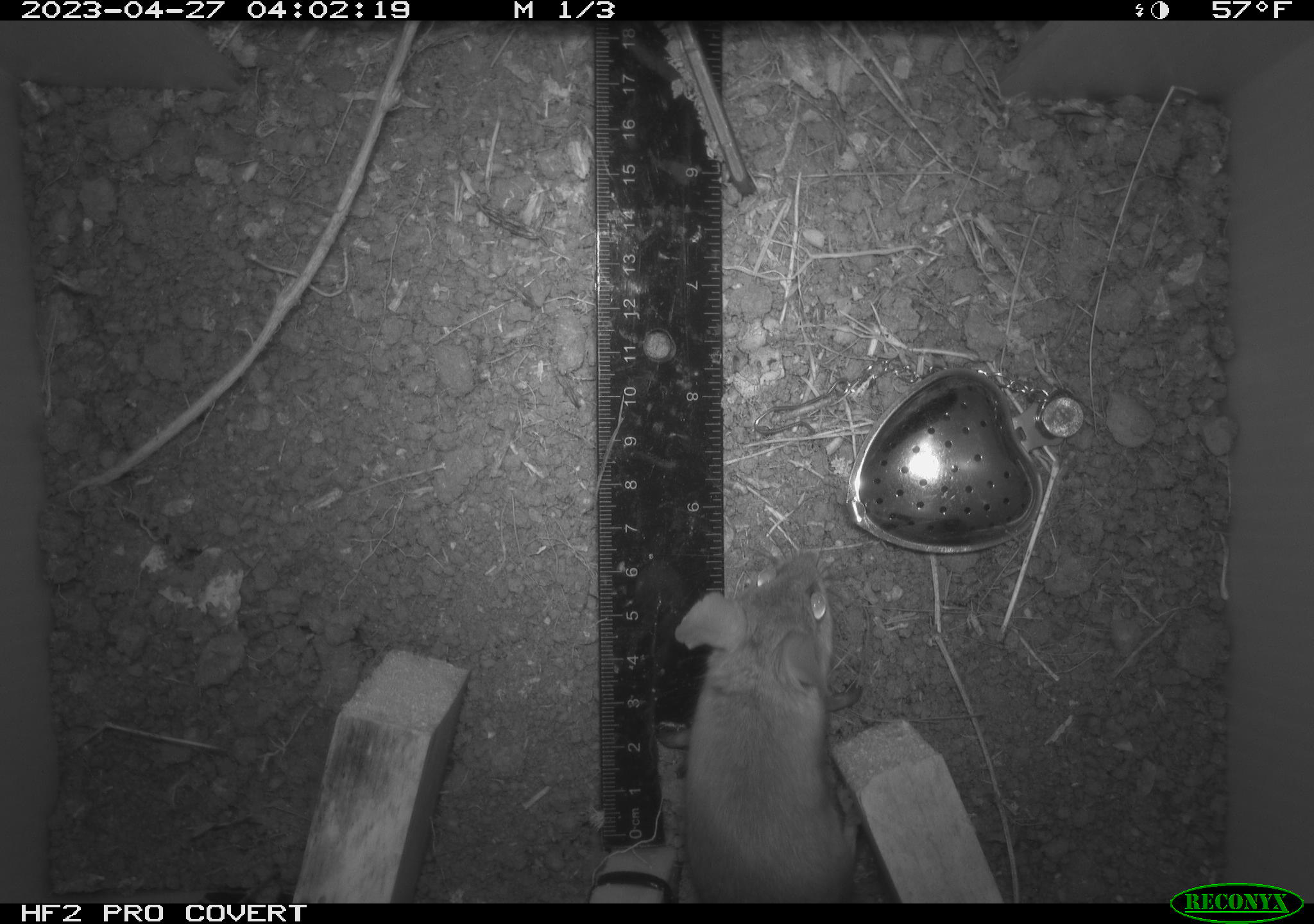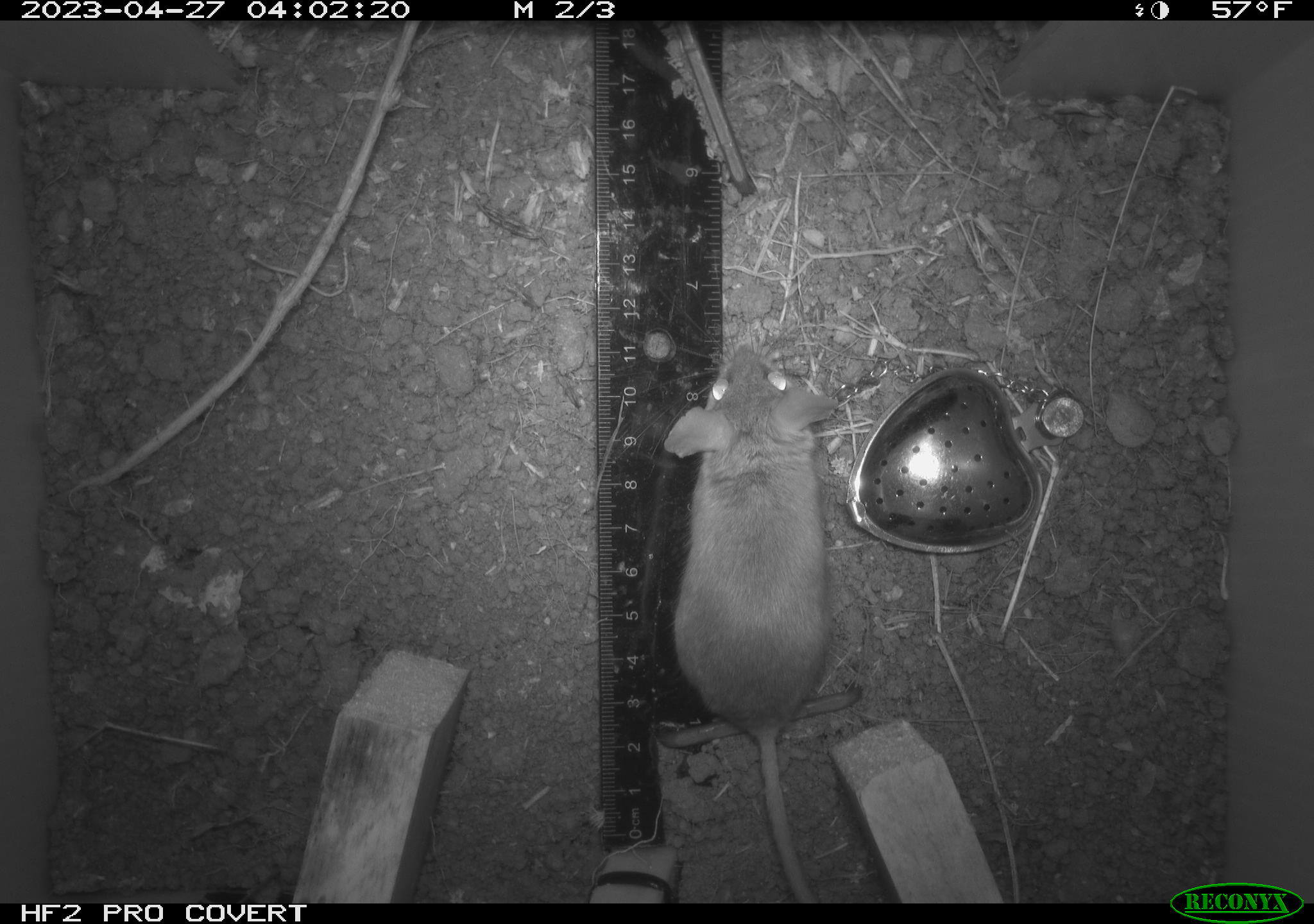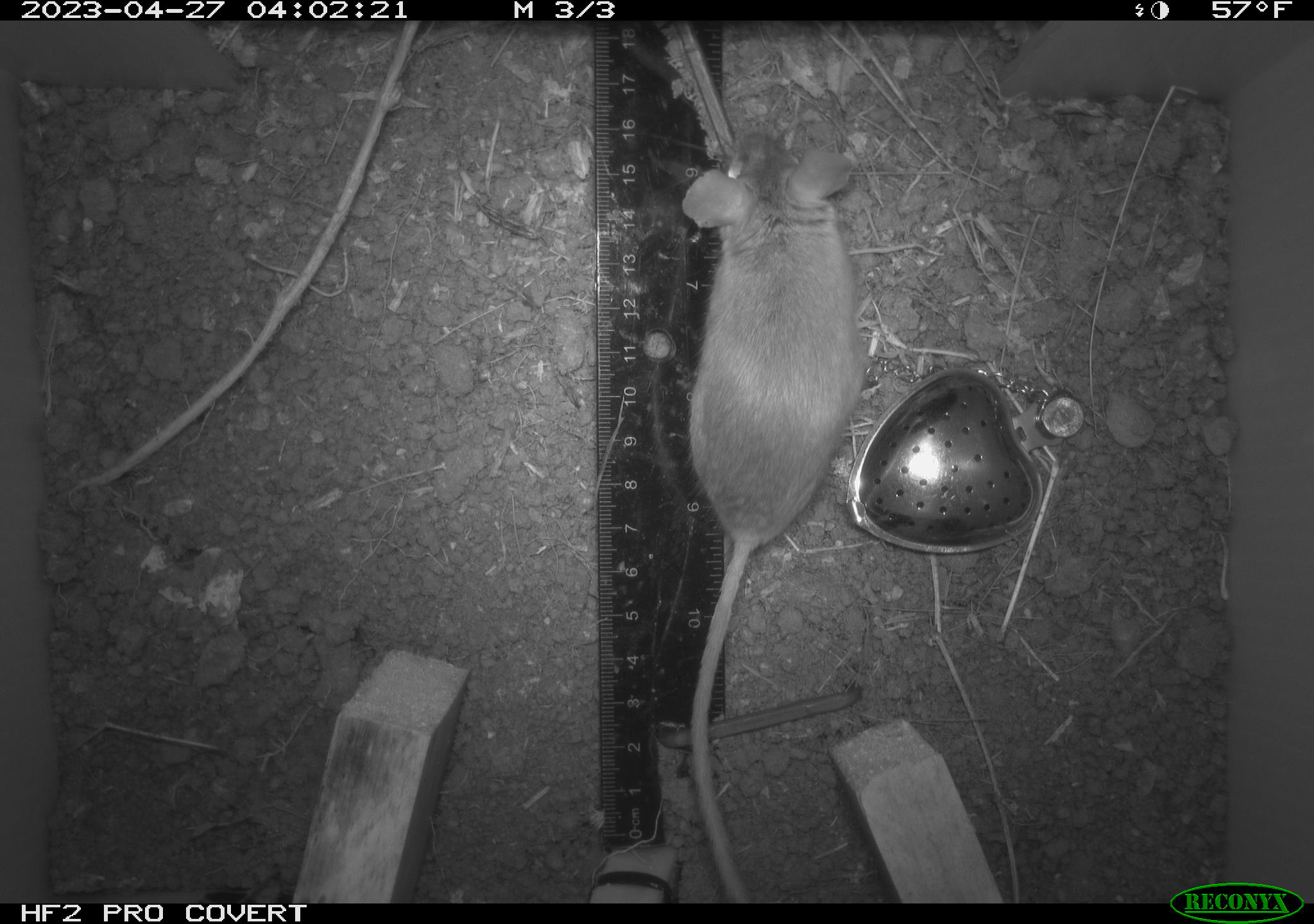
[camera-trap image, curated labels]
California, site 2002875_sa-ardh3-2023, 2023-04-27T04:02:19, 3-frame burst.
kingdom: Animalia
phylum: Chordata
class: Mammalia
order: Rodentia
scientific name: Rodentia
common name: mouse species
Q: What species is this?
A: Mouse species (Rodentia).